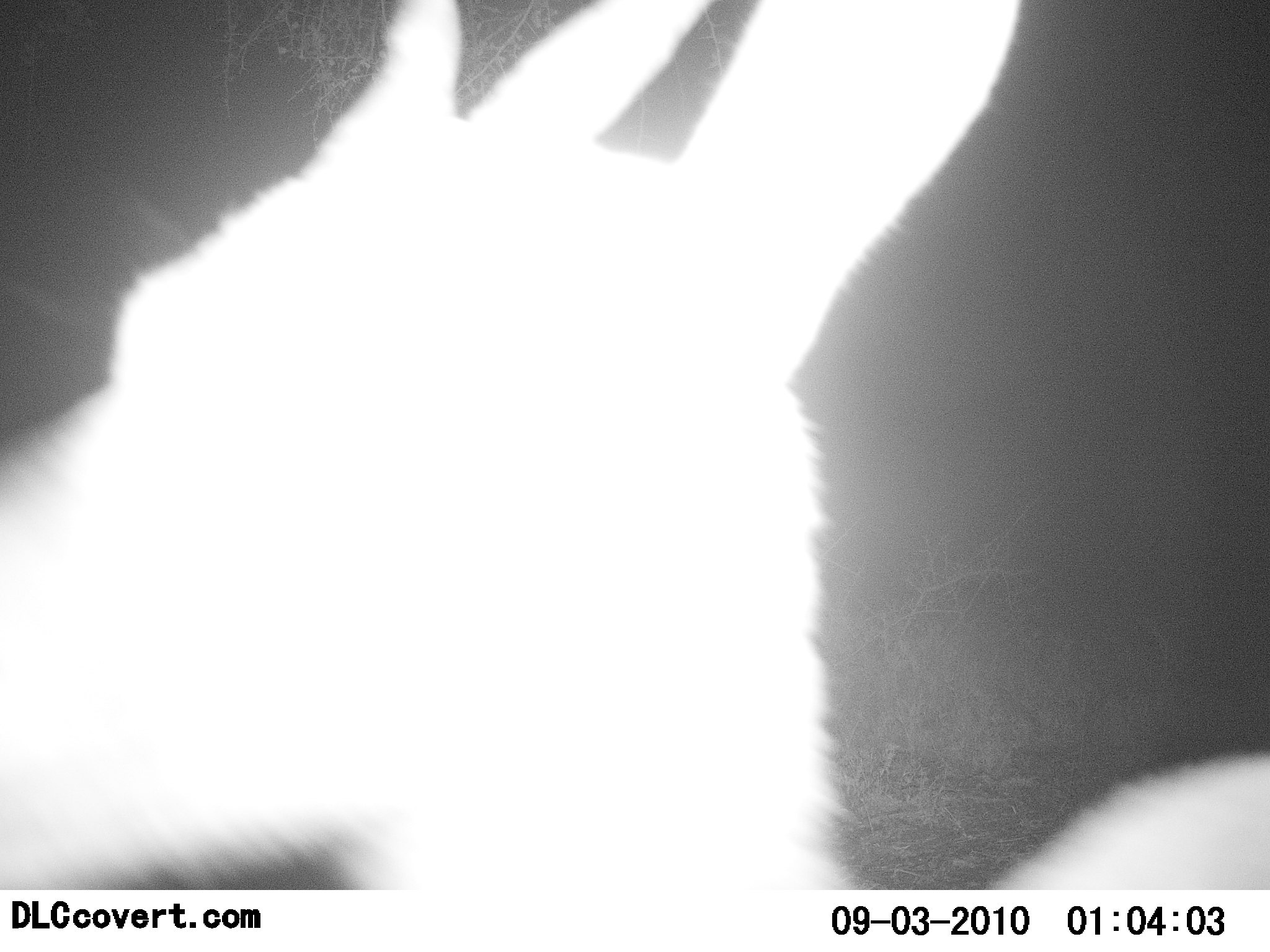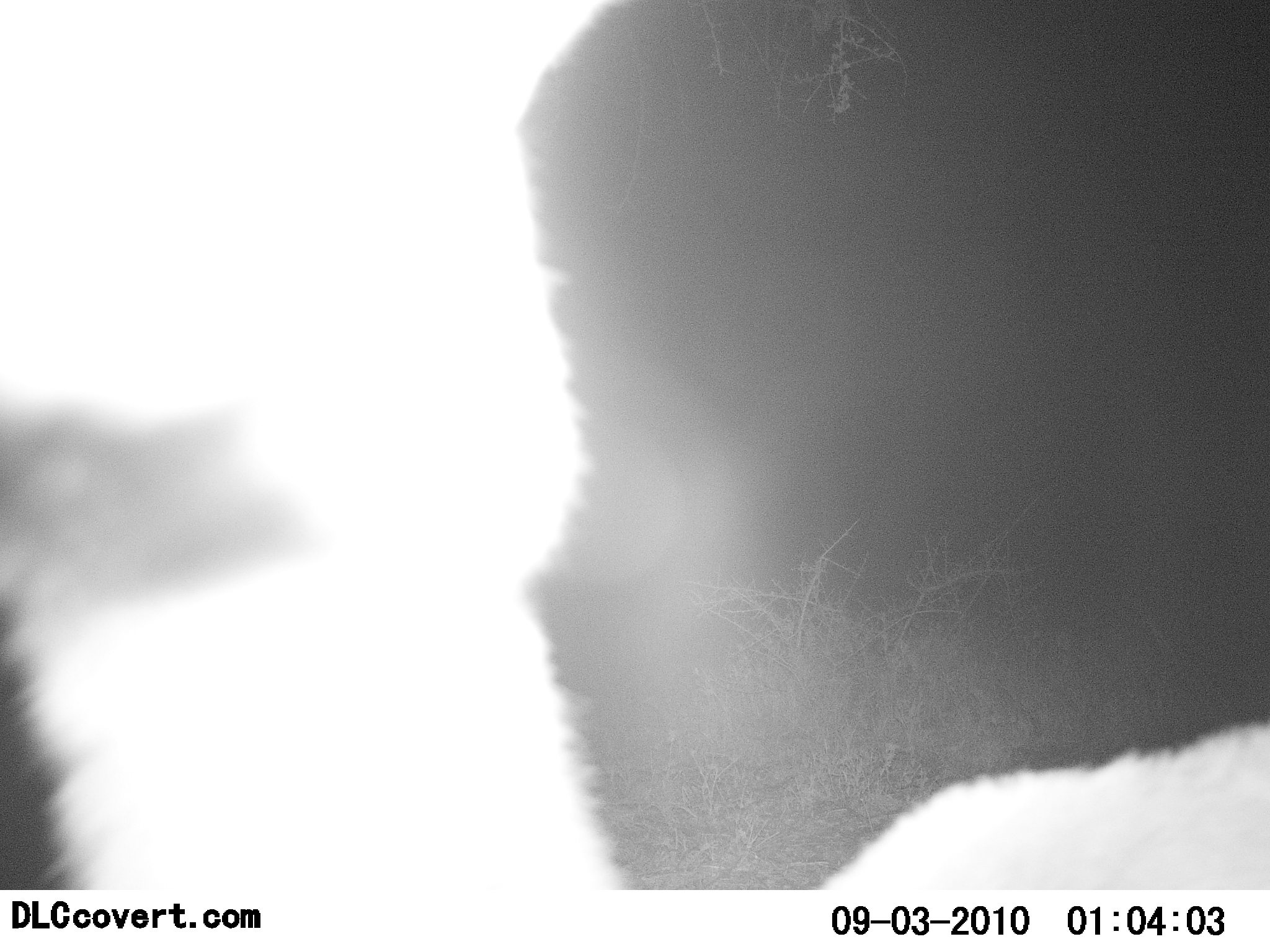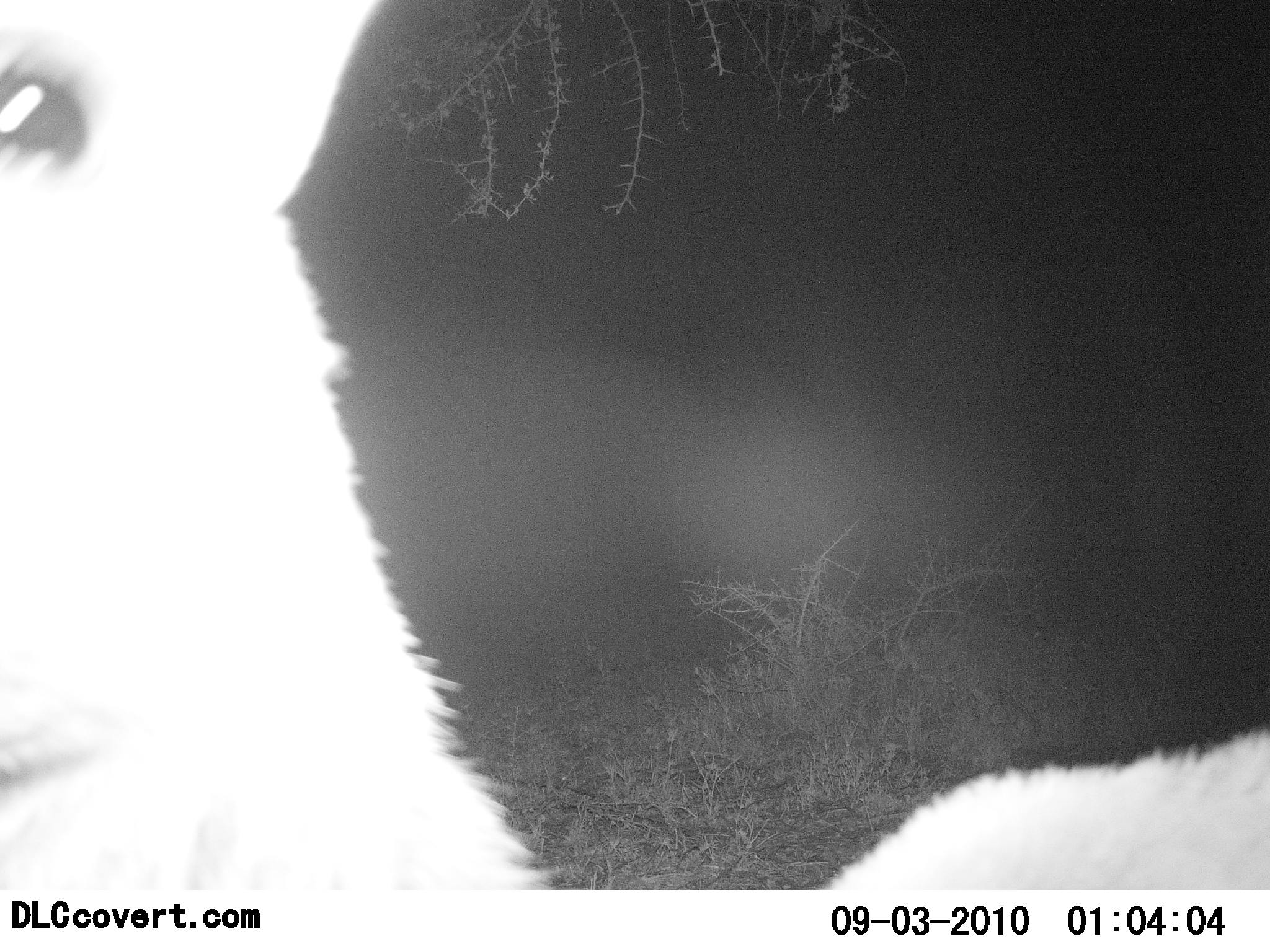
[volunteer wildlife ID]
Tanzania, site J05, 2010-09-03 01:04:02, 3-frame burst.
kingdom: Animalia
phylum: Chordata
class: Mammalia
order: Artiodactyla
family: Bovidae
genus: Madoqua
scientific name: Madoqua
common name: dikdik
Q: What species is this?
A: Dikdik (Madoqua).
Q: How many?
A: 1.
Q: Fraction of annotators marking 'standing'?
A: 60%.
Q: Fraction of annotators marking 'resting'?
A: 0%.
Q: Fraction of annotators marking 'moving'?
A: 40%.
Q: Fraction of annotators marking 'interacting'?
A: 0%.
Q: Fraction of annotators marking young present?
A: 0%.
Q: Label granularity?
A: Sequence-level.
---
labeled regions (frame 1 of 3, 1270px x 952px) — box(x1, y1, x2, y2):
animal: box(3, 2, 1268, 890)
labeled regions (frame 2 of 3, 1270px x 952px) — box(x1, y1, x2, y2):
animal: box(0, 1, 1270, 891)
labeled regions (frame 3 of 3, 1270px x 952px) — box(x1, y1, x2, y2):
animal: box(0, 2, 1270, 889)